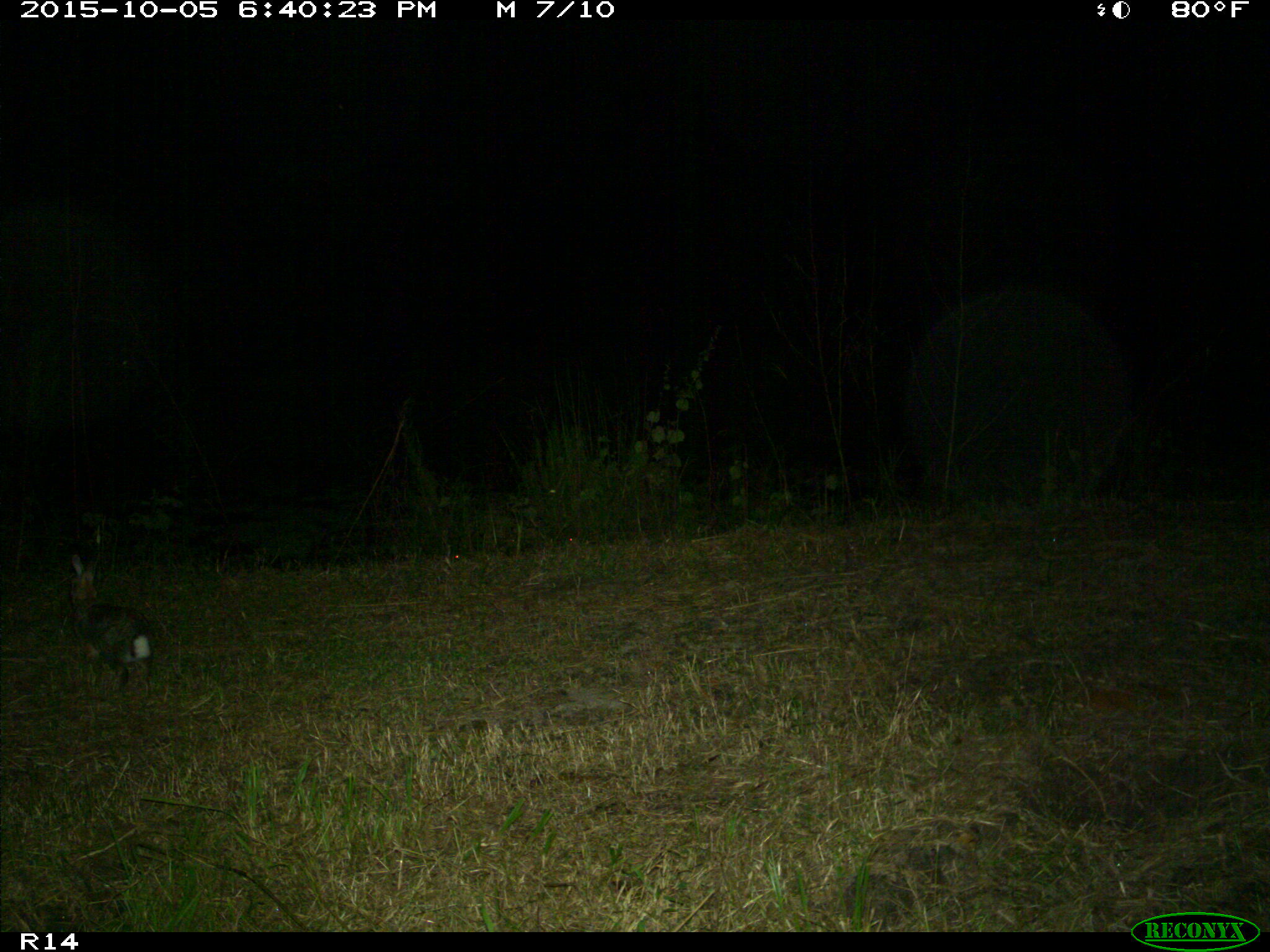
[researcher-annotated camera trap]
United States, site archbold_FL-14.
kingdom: Animalia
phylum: Chordata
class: Mammalia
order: Lagomorpha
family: Leporidae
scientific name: Leporidae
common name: rabbits and hares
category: unidentified rabbit